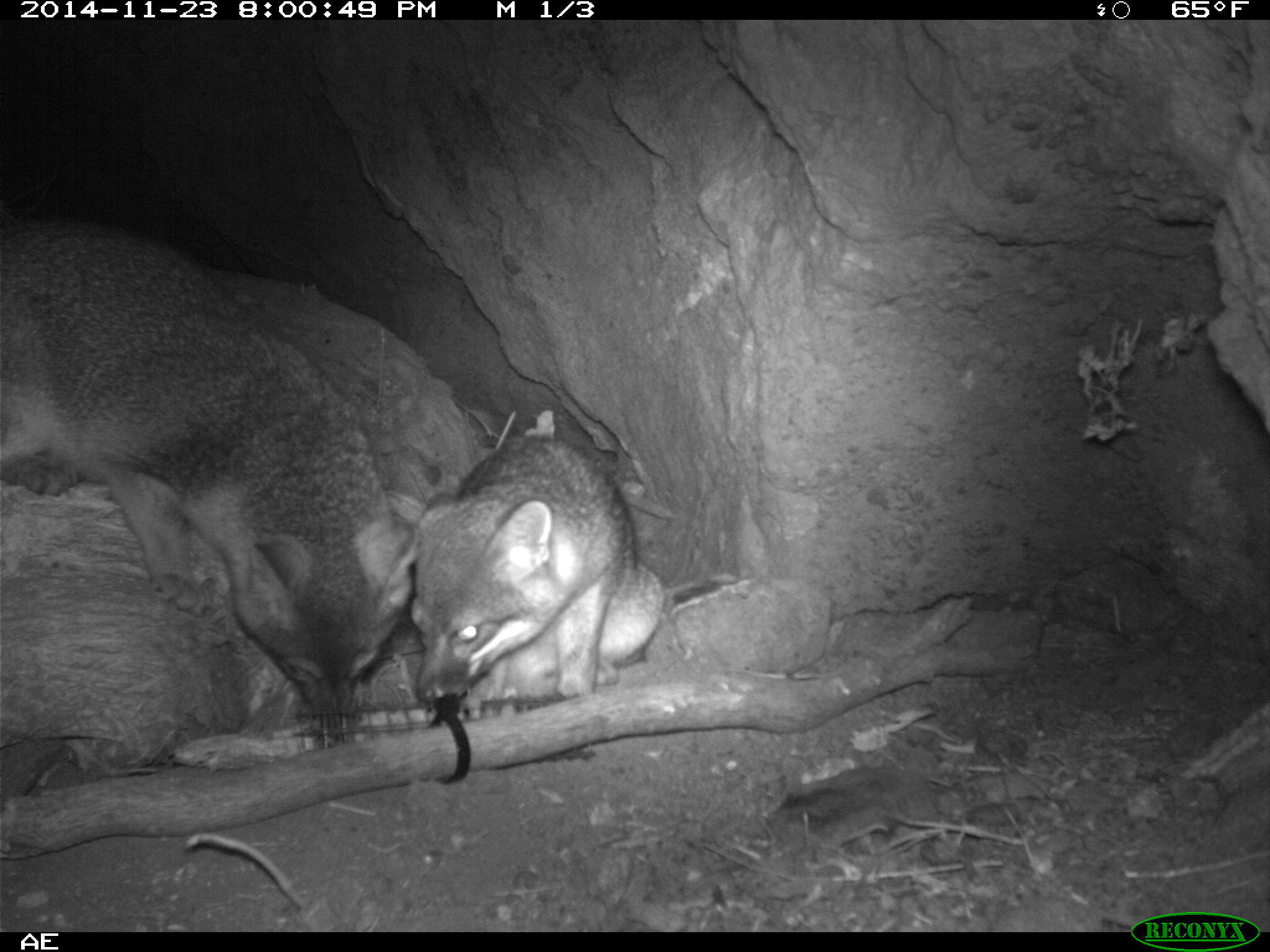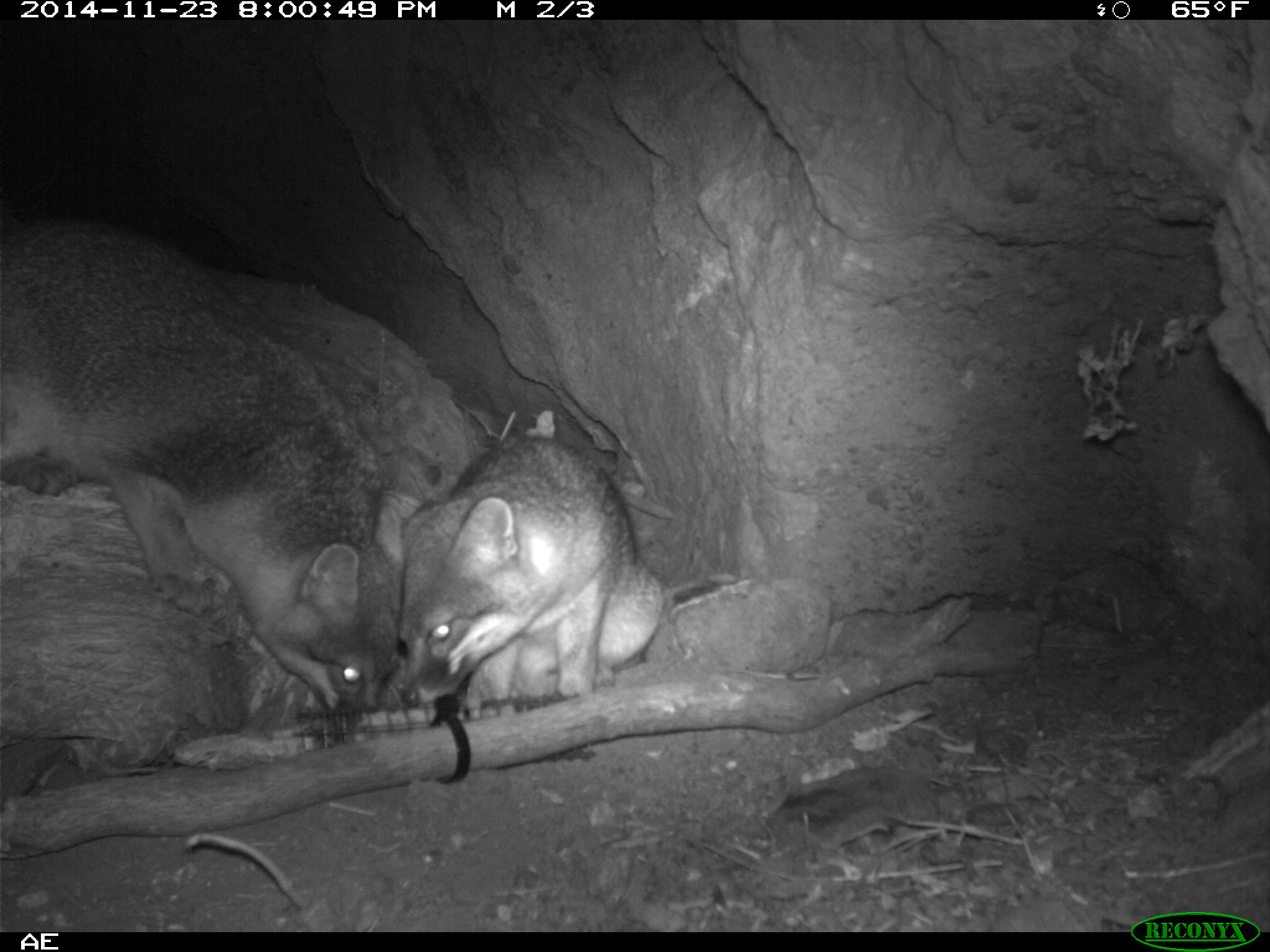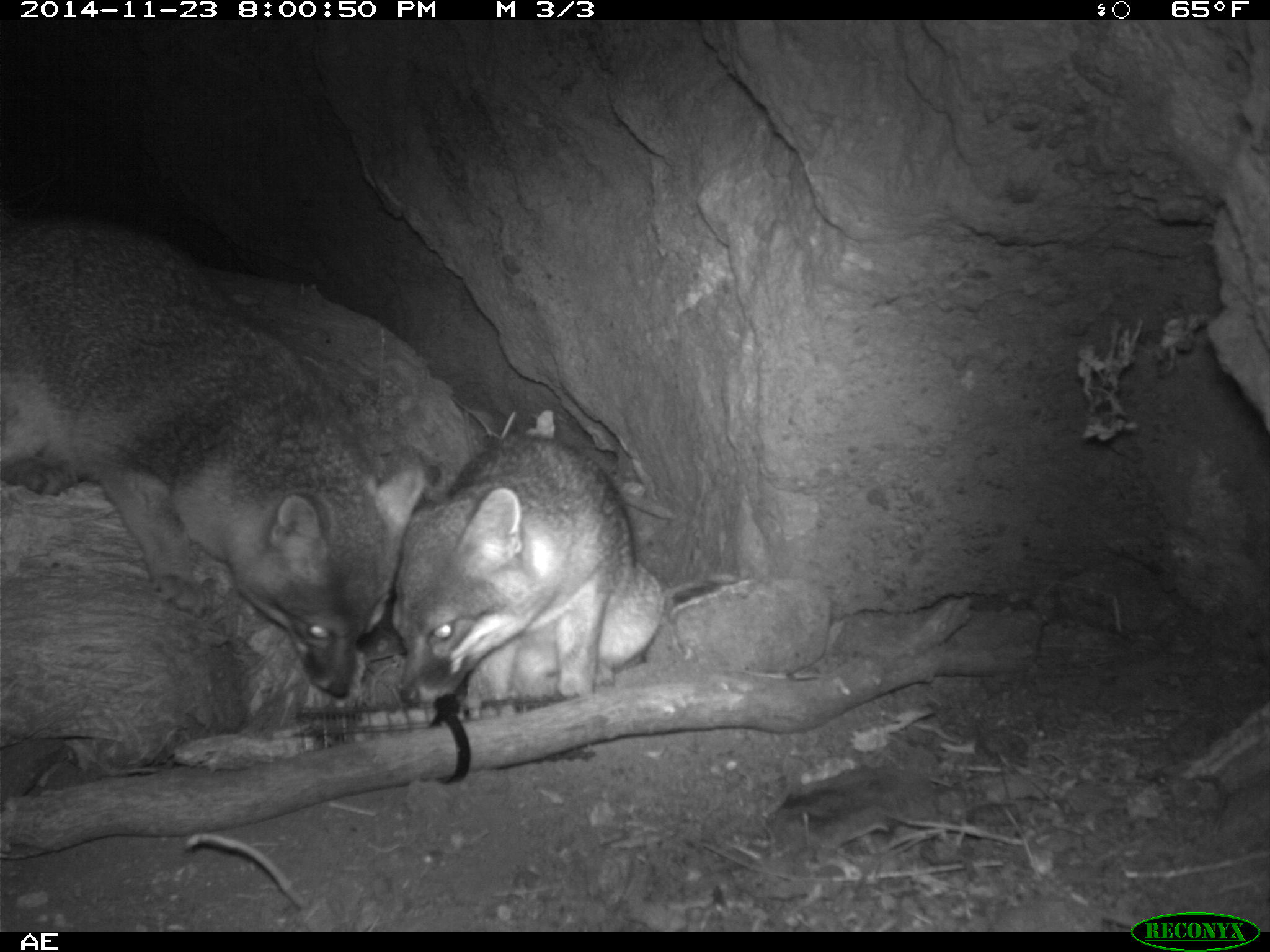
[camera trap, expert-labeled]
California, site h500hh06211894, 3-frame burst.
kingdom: Animalia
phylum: Chordata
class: Mammalia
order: Carnivora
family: Canidae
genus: Urocyon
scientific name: Urocyon littoralis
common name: island fox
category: fox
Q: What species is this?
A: Fox (island fox) (Urocyon littoralis).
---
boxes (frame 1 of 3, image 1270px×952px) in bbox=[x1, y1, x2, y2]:
fox: bbox=[0, 208, 418, 710]; bbox=[420, 436, 664, 698]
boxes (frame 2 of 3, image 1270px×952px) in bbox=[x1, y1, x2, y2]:
fox: bbox=[0, 214, 406, 715]; bbox=[395, 434, 664, 708]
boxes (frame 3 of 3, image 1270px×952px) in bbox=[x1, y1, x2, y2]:
fox: bbox=[0, 212, 426, 694]; bbox=[387, 435, 665, 709]